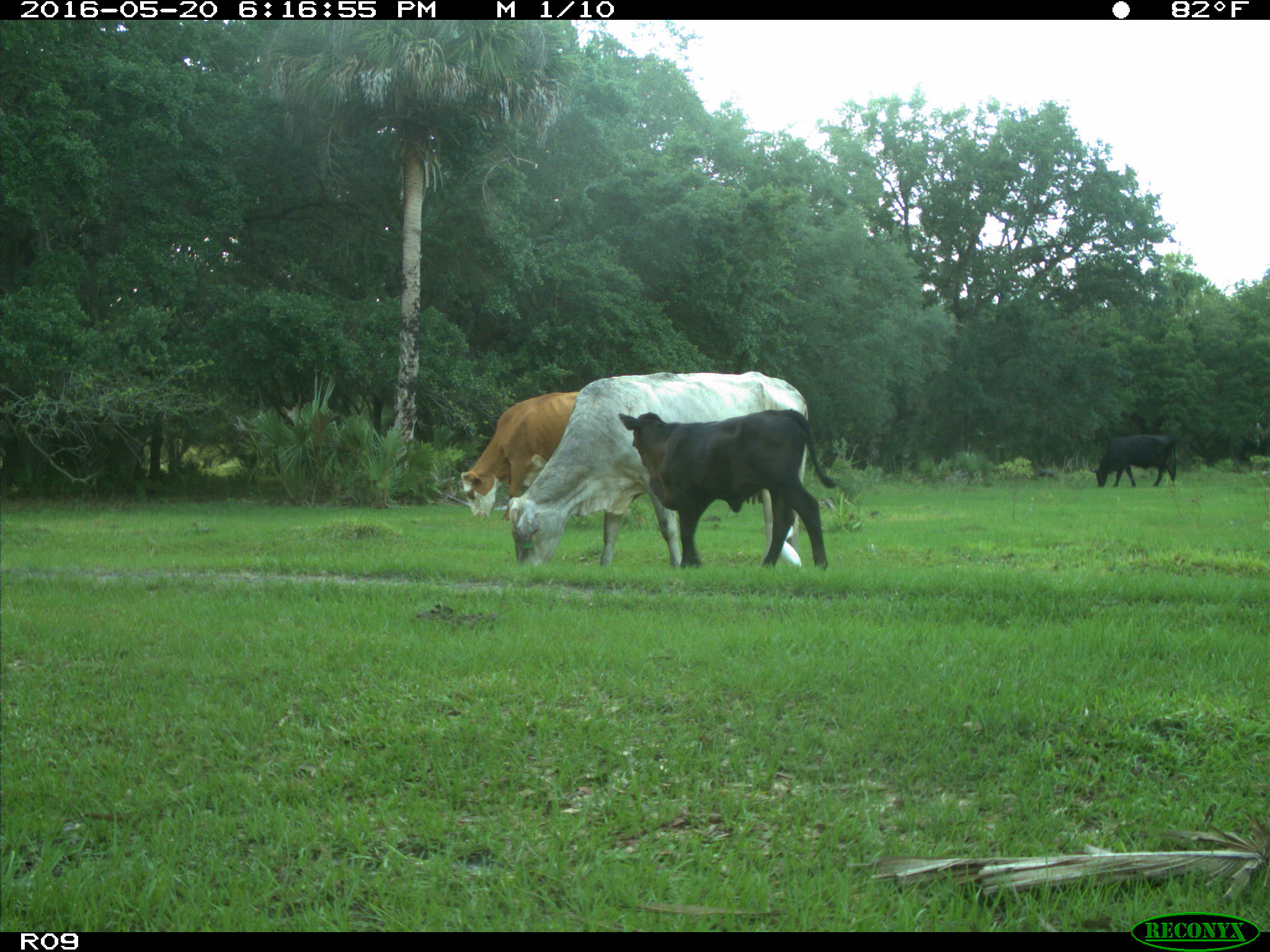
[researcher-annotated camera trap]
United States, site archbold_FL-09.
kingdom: Animalia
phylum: Chordata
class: Mammalia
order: Artiodactyla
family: Bovidae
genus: Bos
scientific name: Bos taurus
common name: domestic cow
Bos taurus (domestic cow).